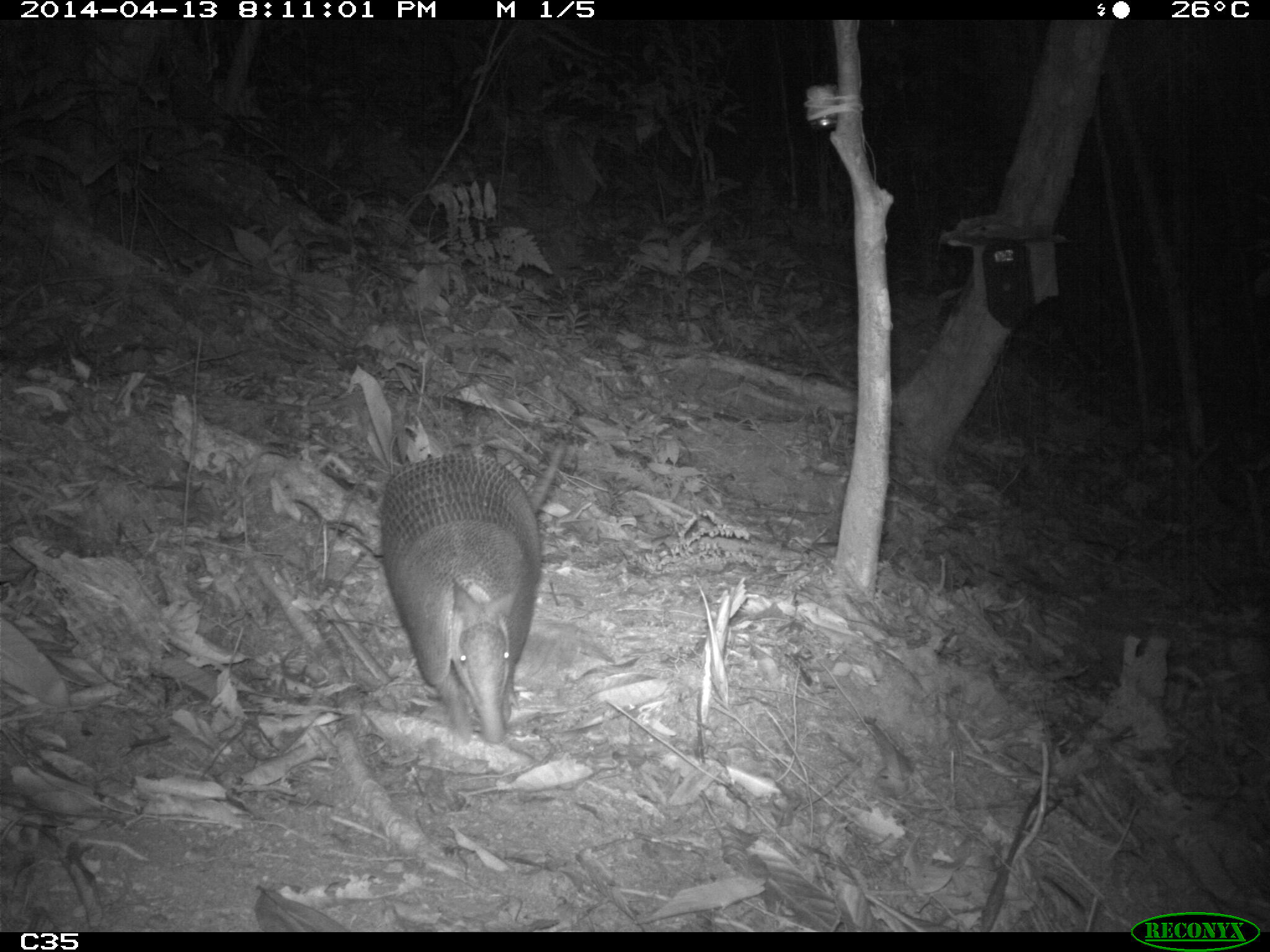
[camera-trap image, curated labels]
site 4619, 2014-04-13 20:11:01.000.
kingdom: Animalia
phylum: Chordata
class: Mammalia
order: Cingulata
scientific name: Cingulata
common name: armadillo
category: unknown armadillo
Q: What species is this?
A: Unknown armadillo (armadillo) (Cingulata).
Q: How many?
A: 1.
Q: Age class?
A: Adult.